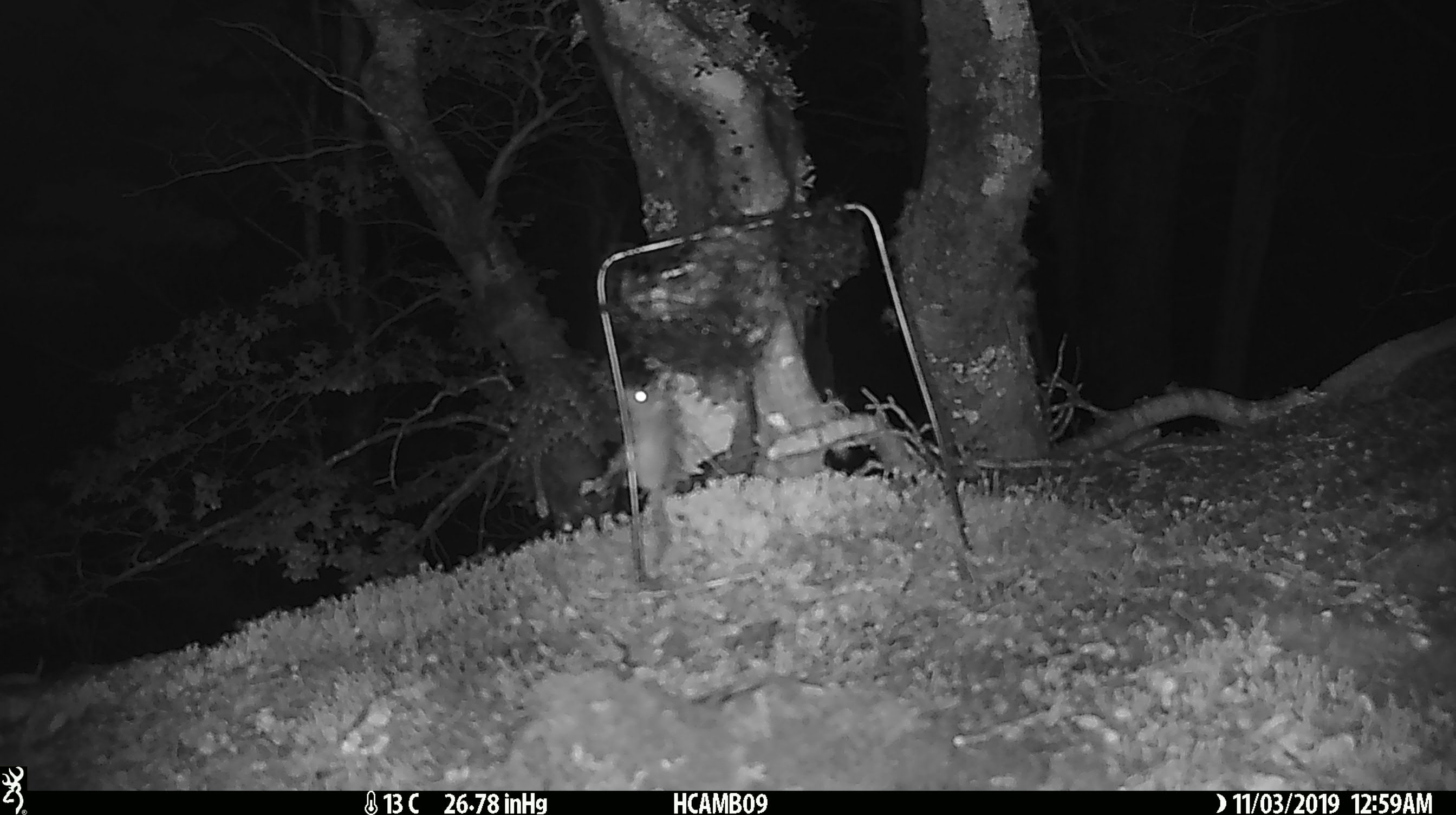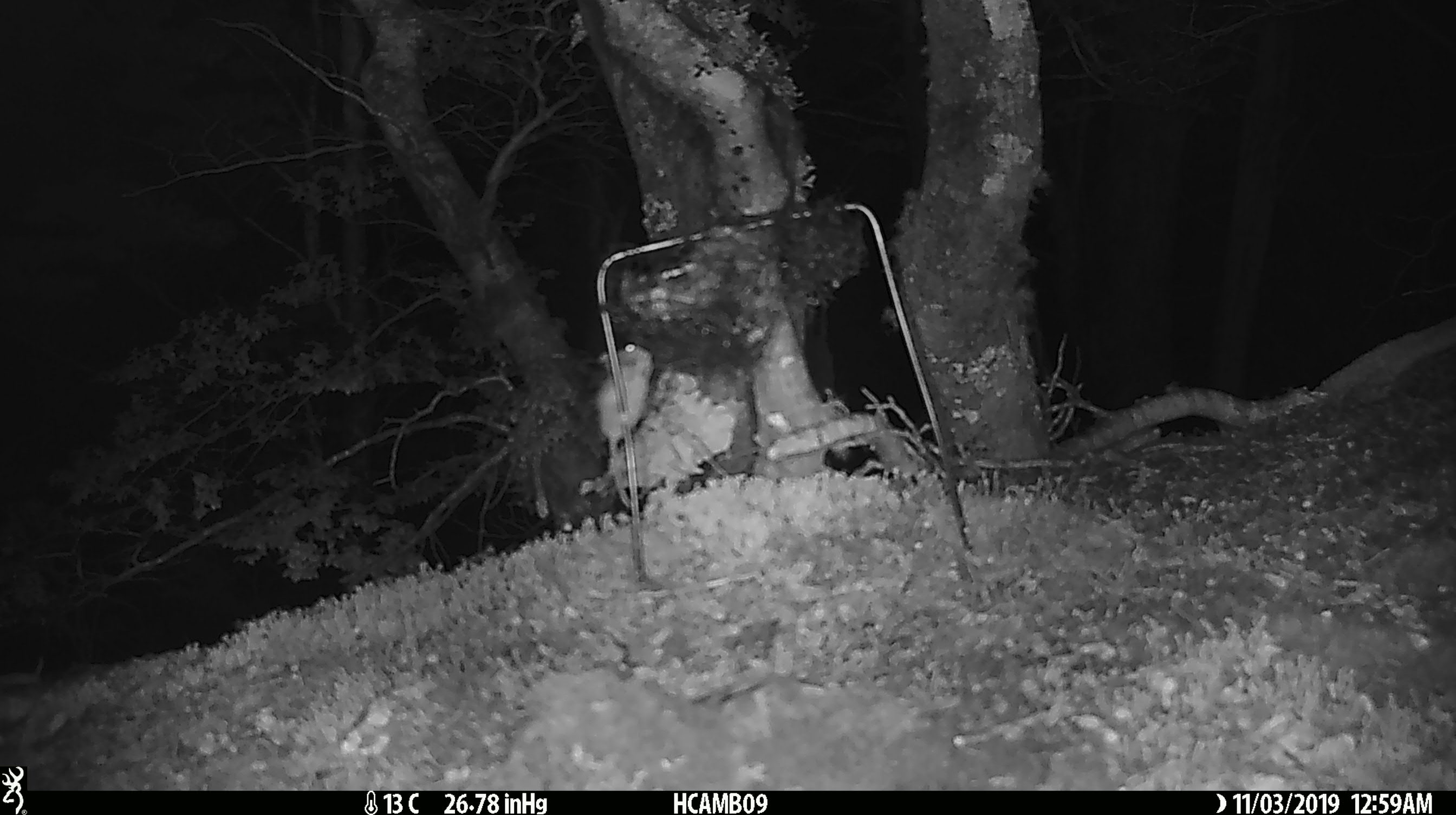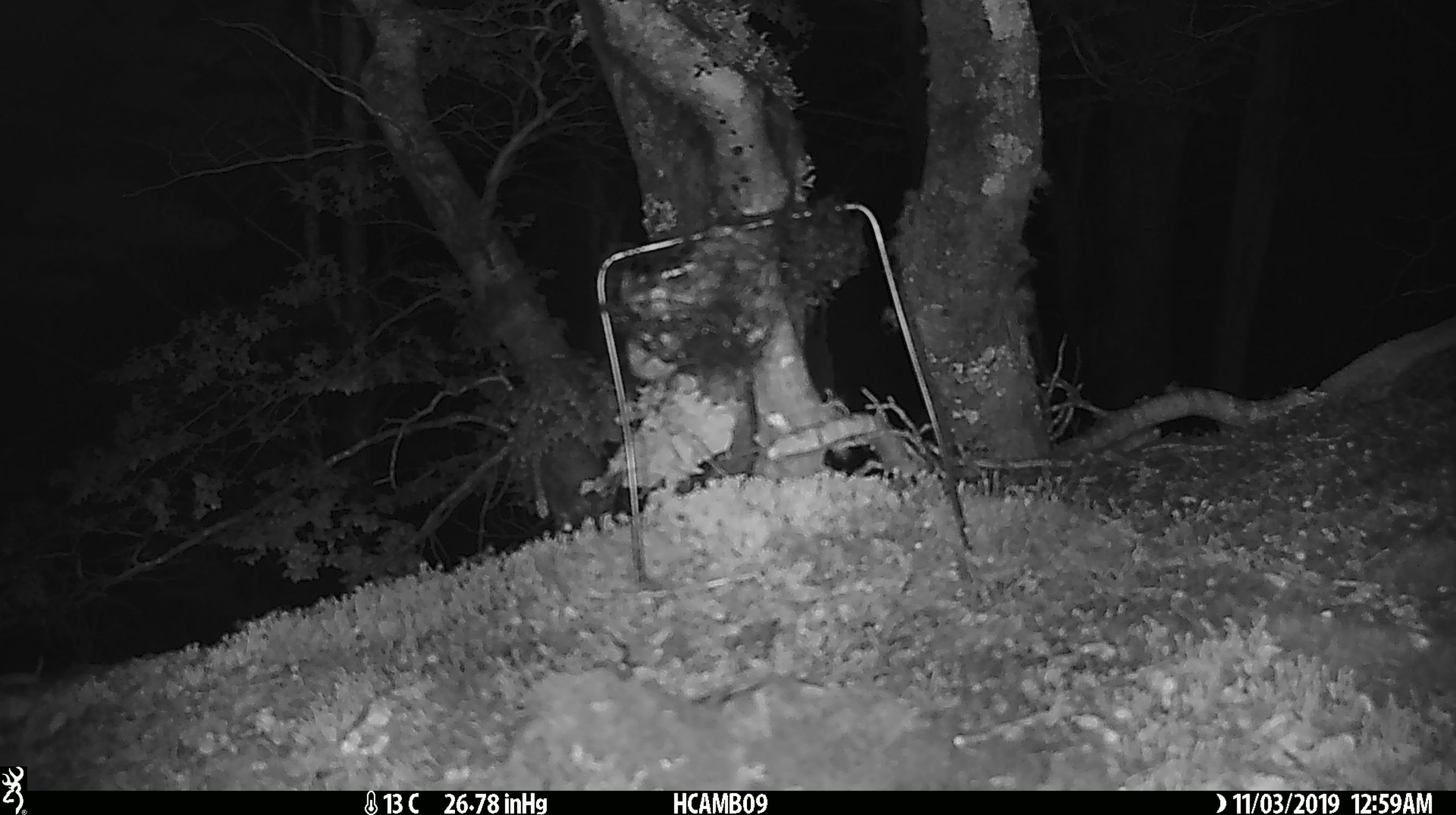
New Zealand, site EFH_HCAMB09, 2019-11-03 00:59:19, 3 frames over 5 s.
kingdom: Animalia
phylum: Chordata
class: Mammalia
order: Rodentia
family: Muridae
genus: Mus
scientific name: Mus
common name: mouse